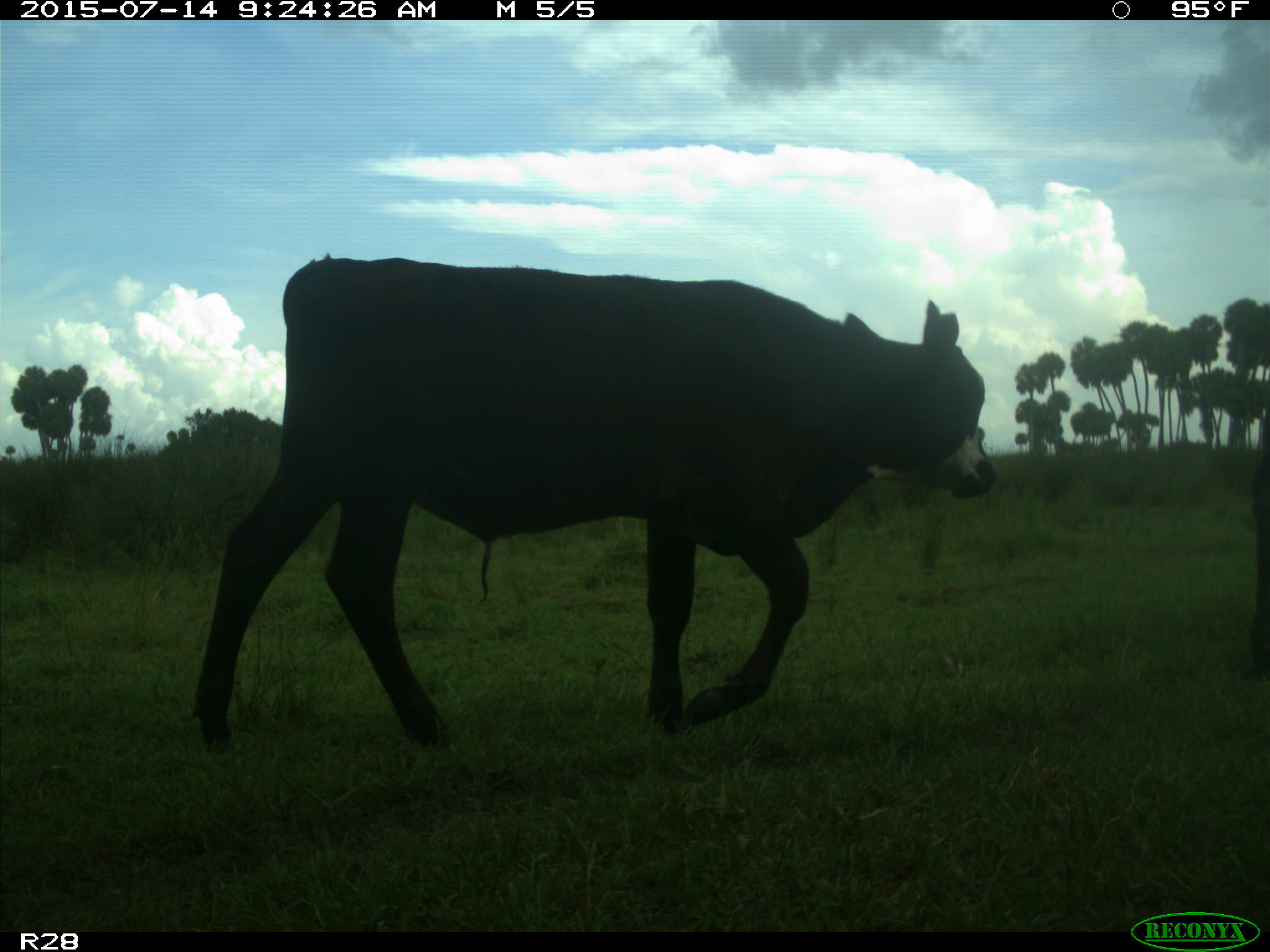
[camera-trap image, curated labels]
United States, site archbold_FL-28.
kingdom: Animalia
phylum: Chordata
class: Mammalia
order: Artiodactyla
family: Bovidae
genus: Bos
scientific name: Bos taurus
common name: domestic cow